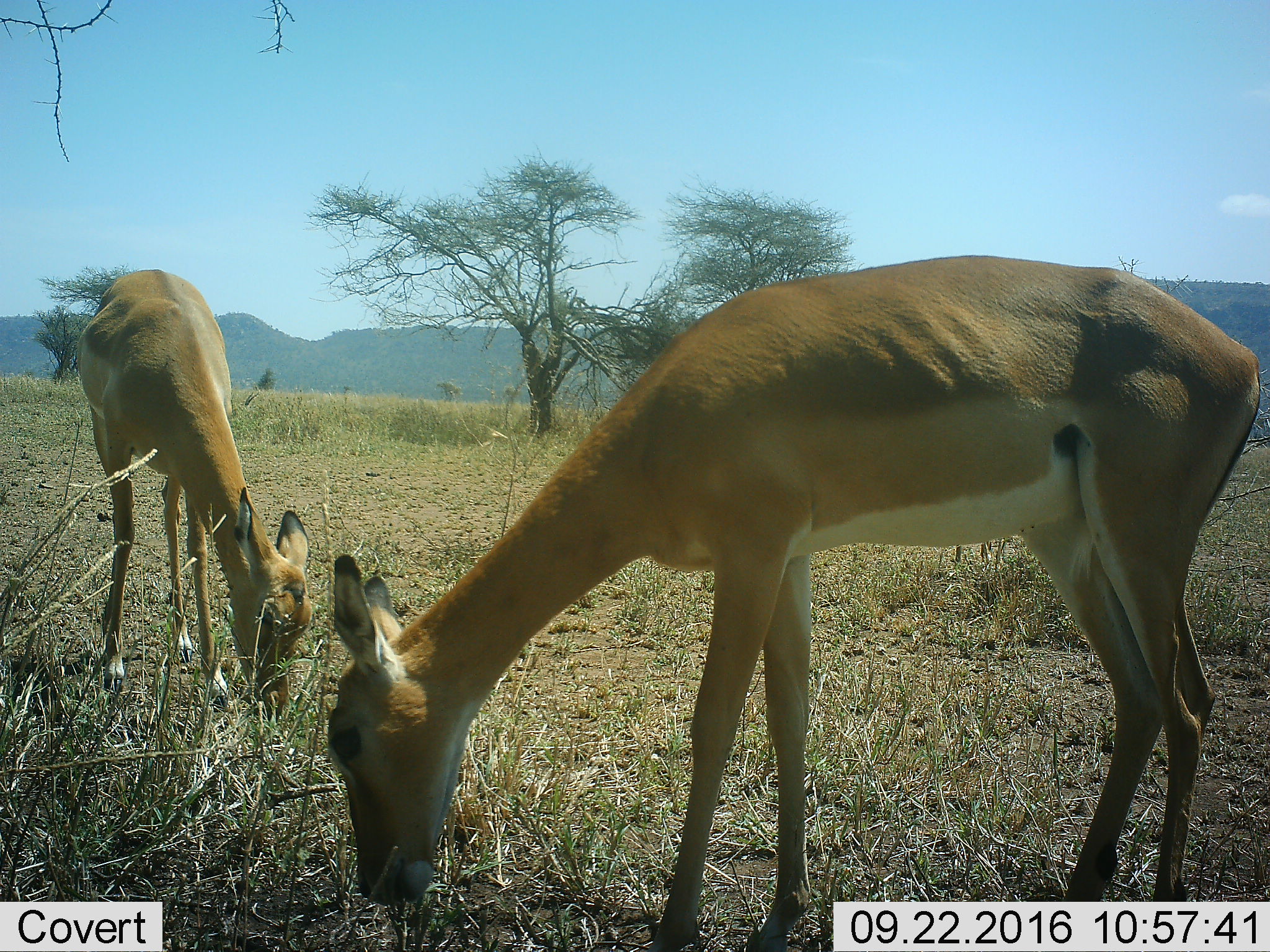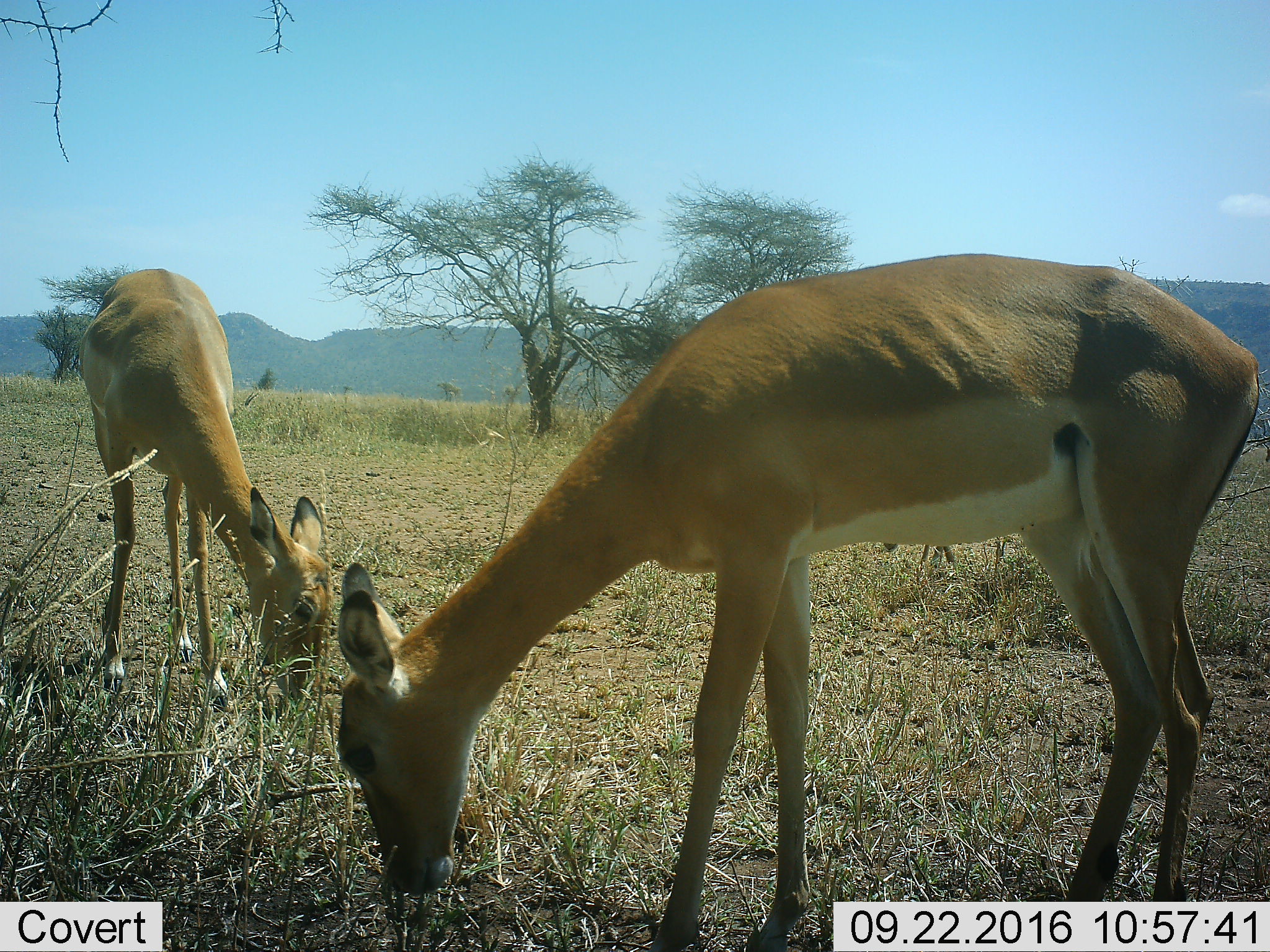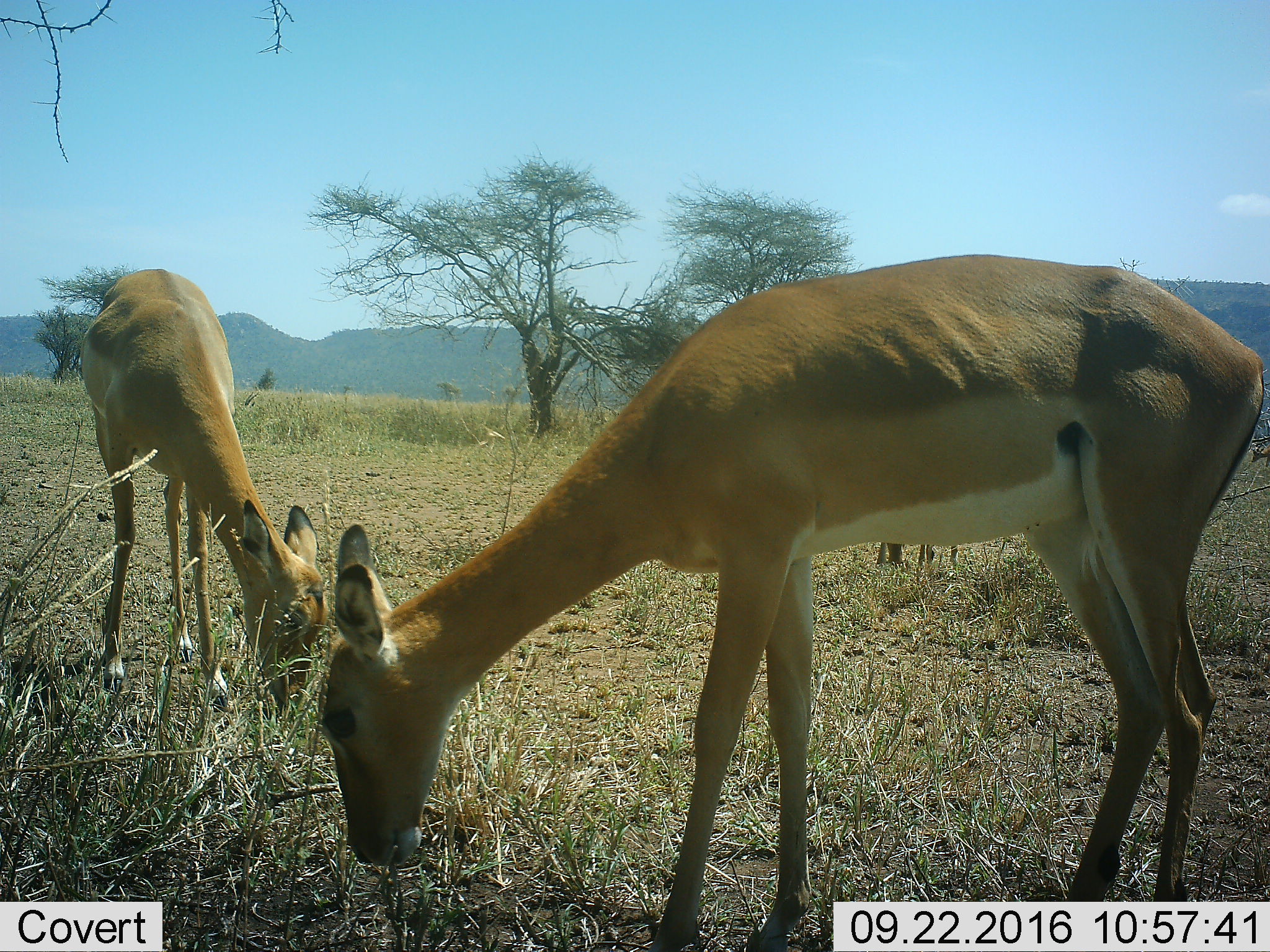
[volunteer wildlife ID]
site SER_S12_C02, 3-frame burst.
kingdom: Animalia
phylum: Chordata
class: Mammalia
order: Artiodactyla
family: Bovidae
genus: Aepyceros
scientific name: Aepyceros melampus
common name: impala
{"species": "impala (Aepyceros melampus)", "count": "2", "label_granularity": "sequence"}